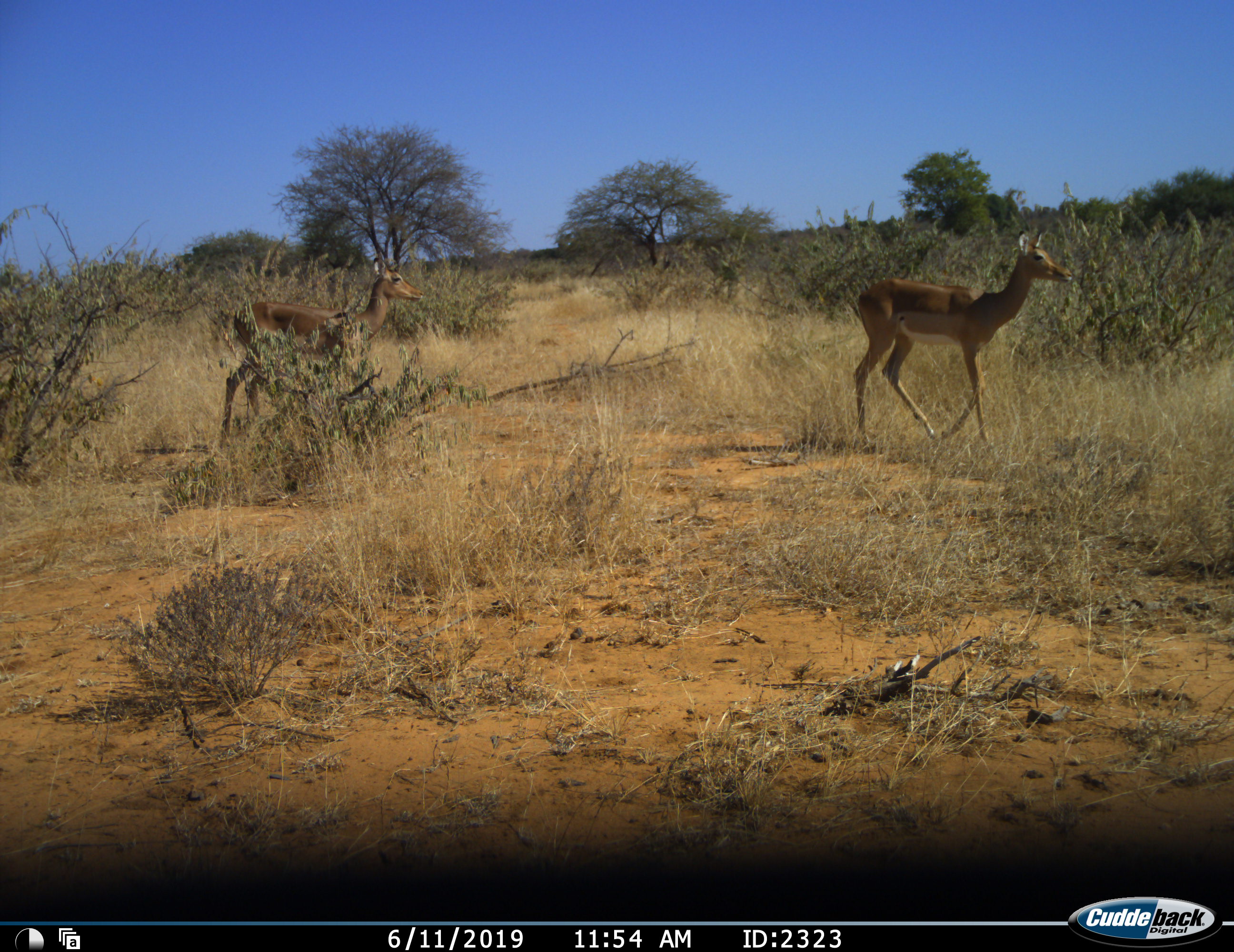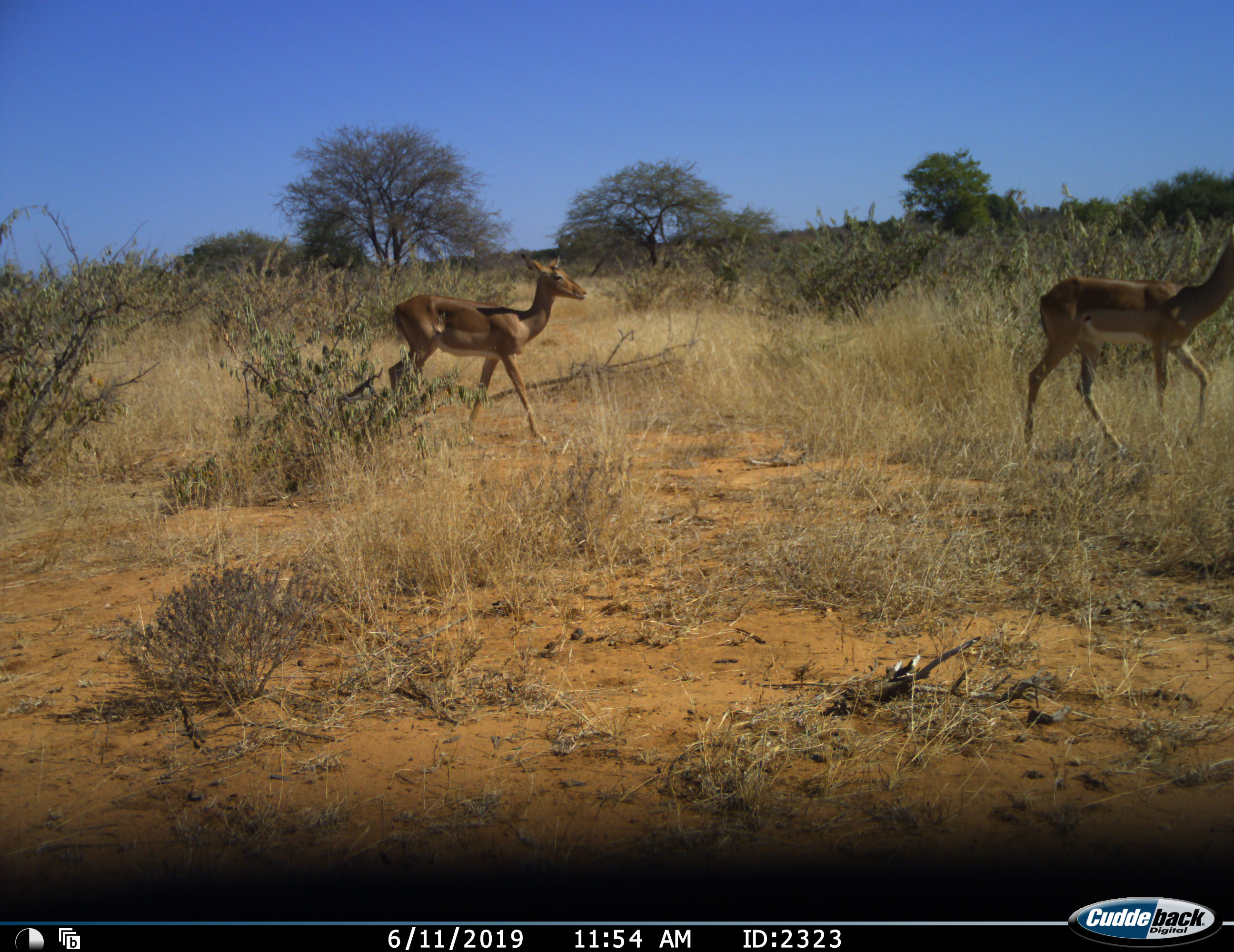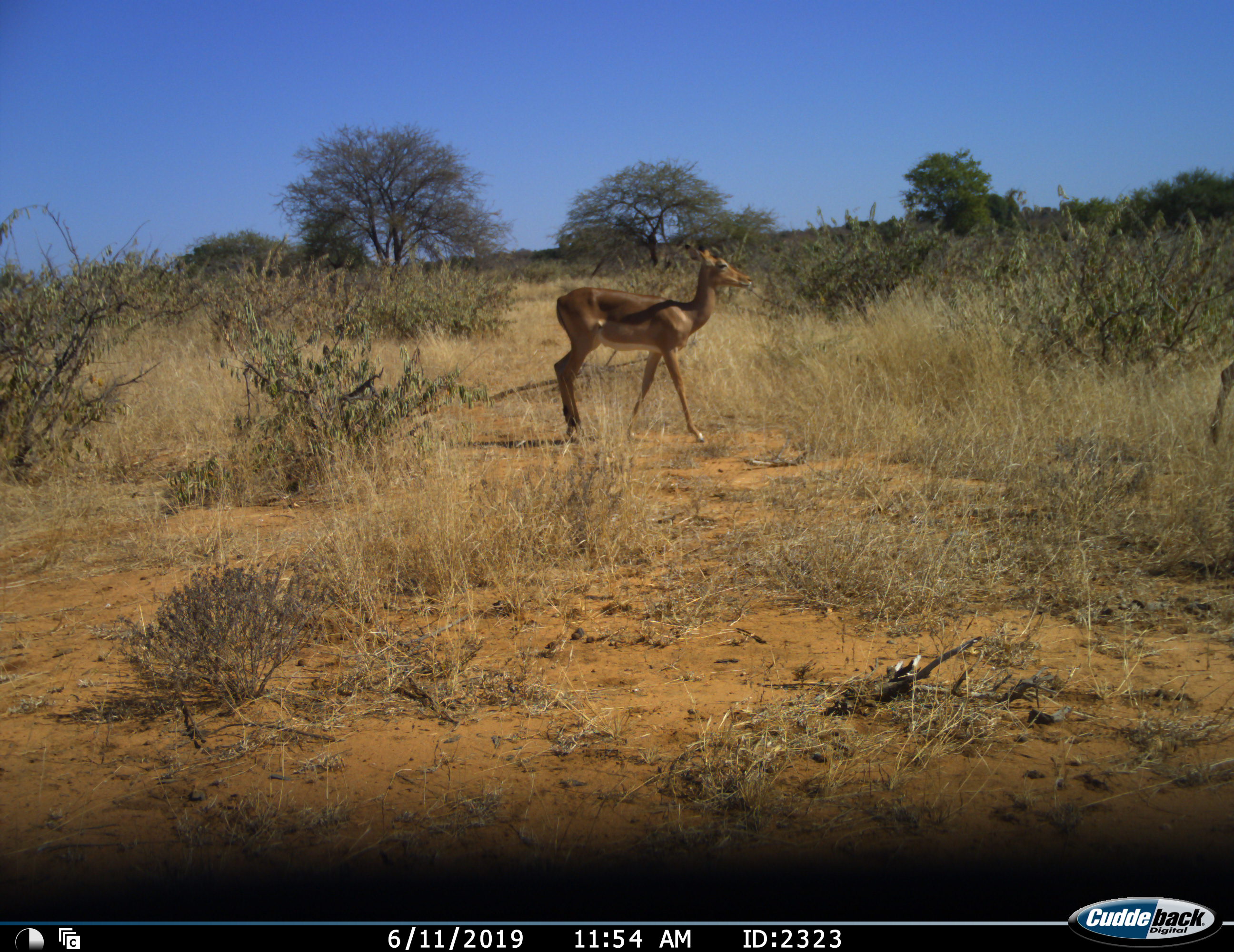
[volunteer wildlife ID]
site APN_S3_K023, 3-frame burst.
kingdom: Animalia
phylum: Chordata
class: Mammalia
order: Artiodactyla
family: Bovidae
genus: Aepyceros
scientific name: Aepyceros melampus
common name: impala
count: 2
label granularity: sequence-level